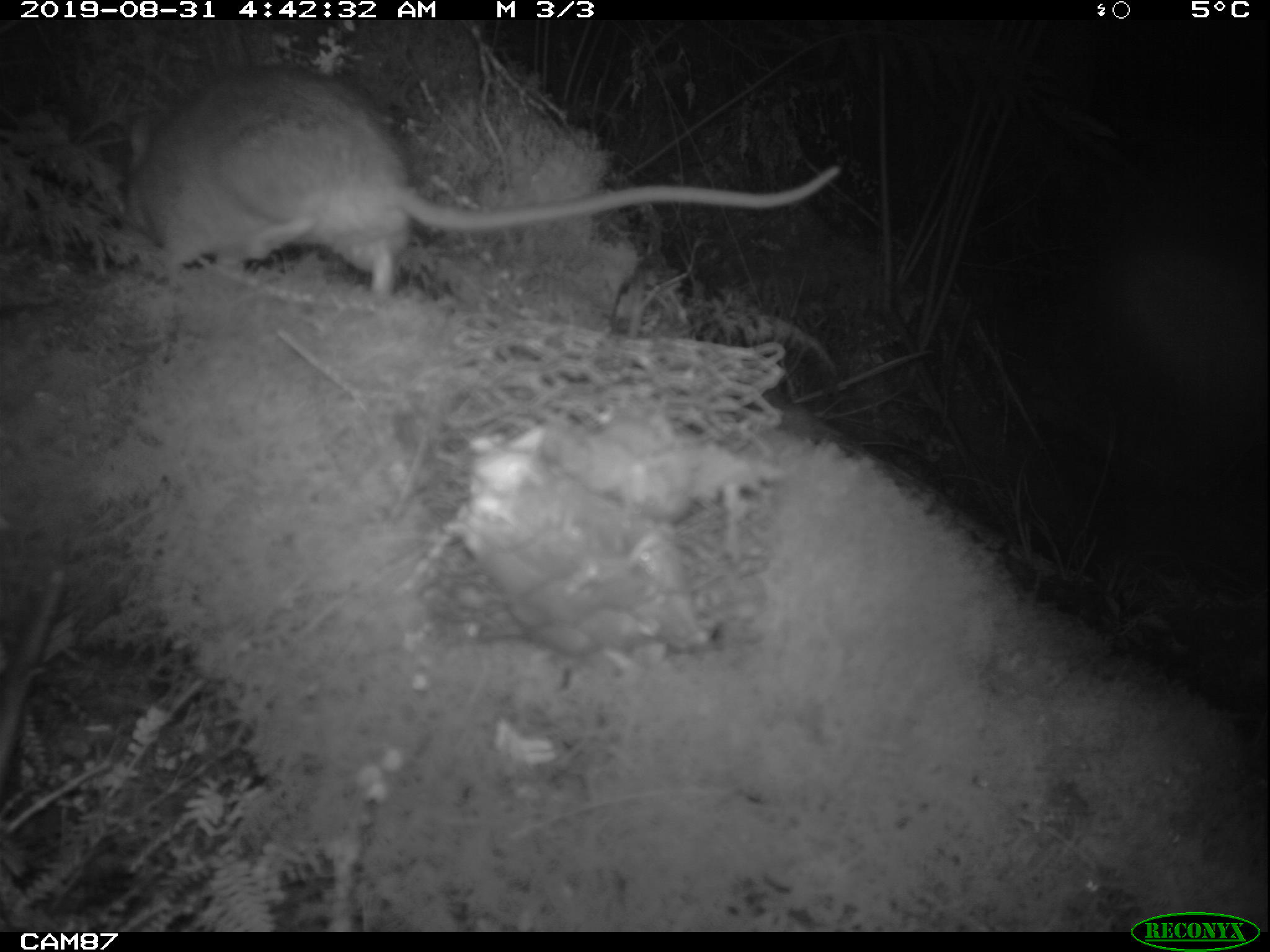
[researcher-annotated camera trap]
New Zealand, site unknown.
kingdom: Animalia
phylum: Chordata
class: Mammalia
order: Rodentia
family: Muridae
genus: Rattus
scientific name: Rattus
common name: rat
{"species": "rat (Rattus)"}